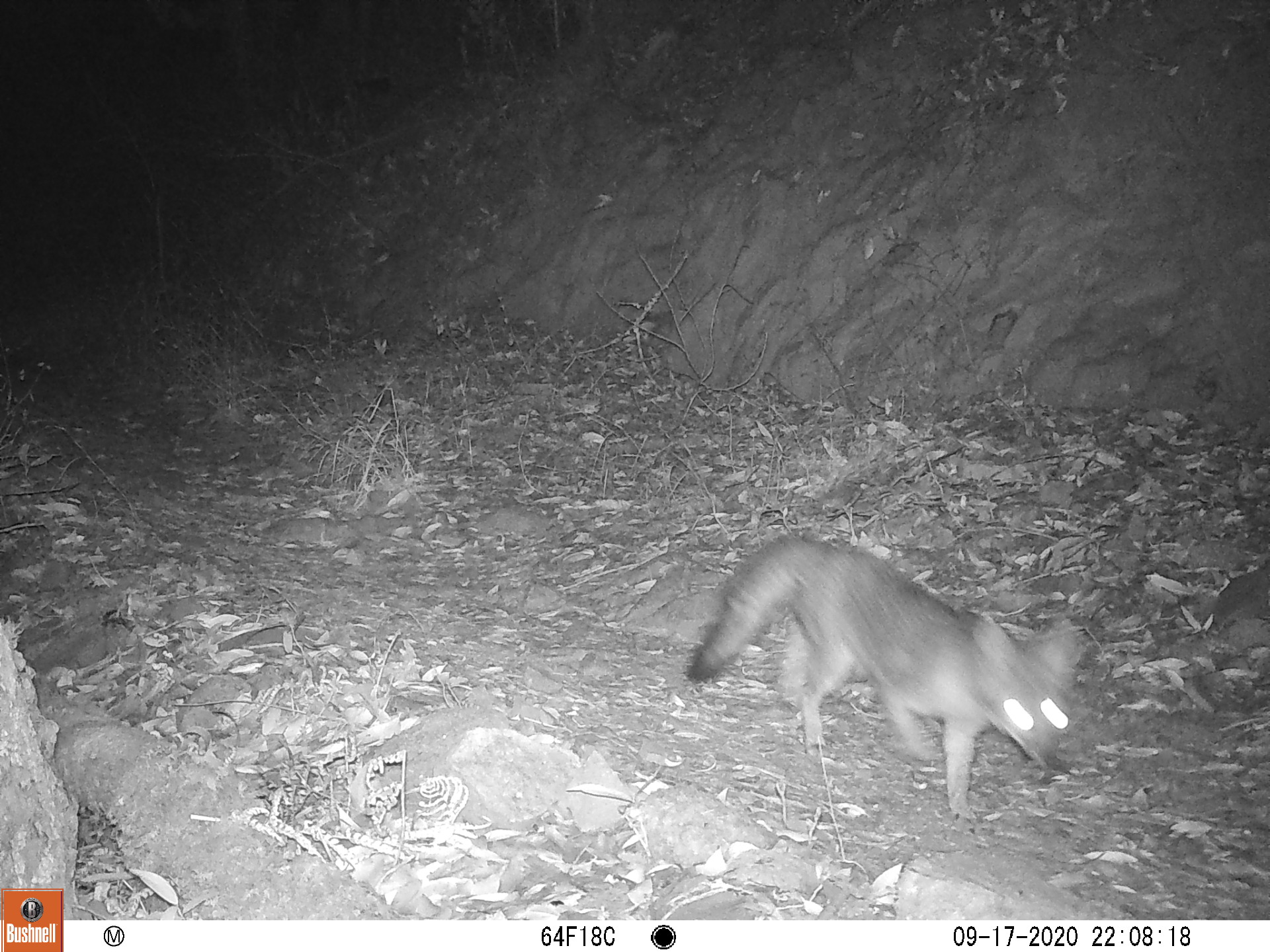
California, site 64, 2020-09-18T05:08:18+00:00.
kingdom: Animalia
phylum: Chordata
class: Mammalia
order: Carnivora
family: Canidae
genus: Urocyon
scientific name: Urocyon cinereoargenteus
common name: gray fox